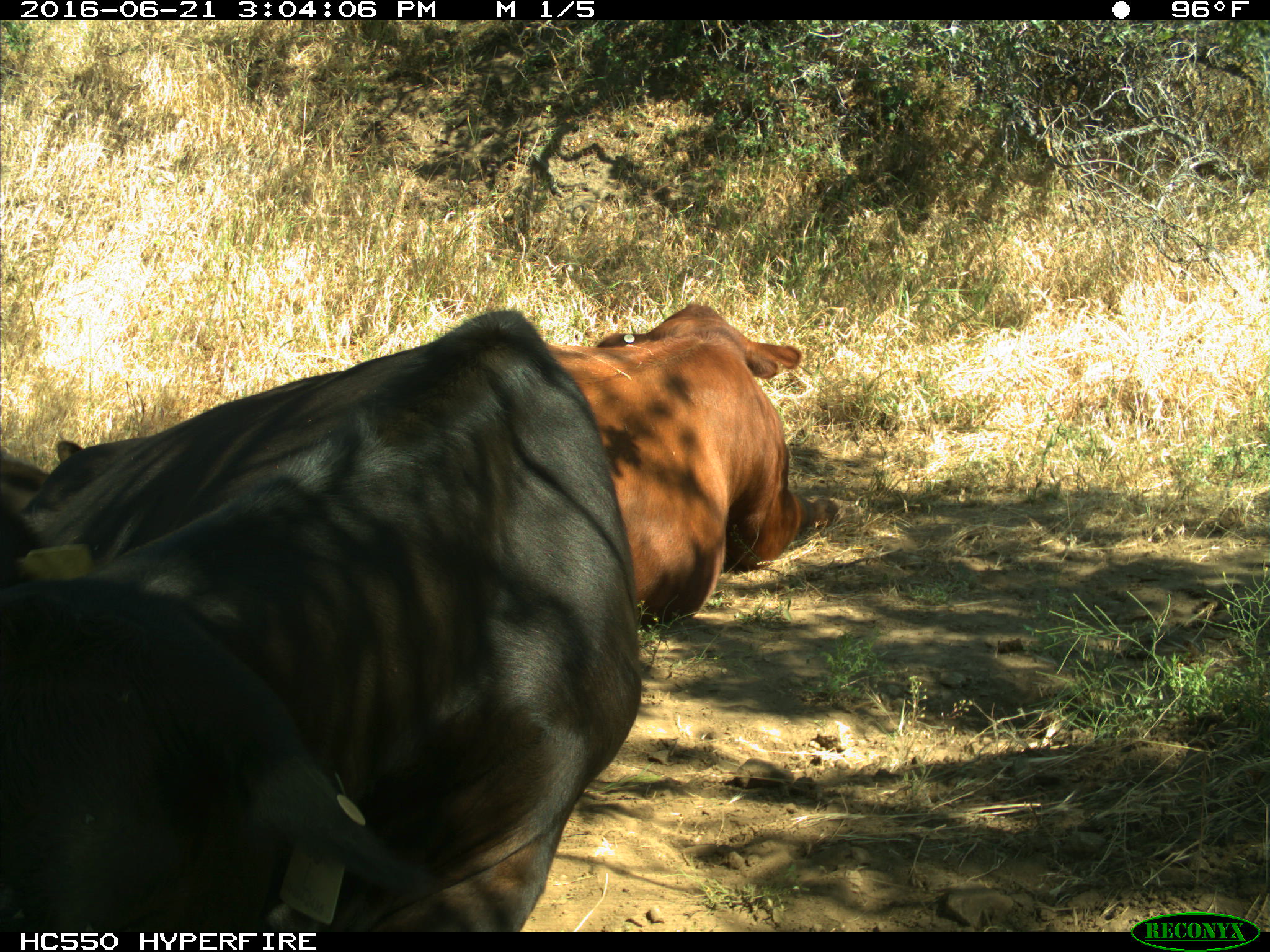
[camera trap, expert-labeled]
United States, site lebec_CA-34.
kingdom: Animalia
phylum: Chordata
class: Mammalia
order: Artiodactyla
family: Bovidae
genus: Bos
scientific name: Bos taurus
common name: domestic cow